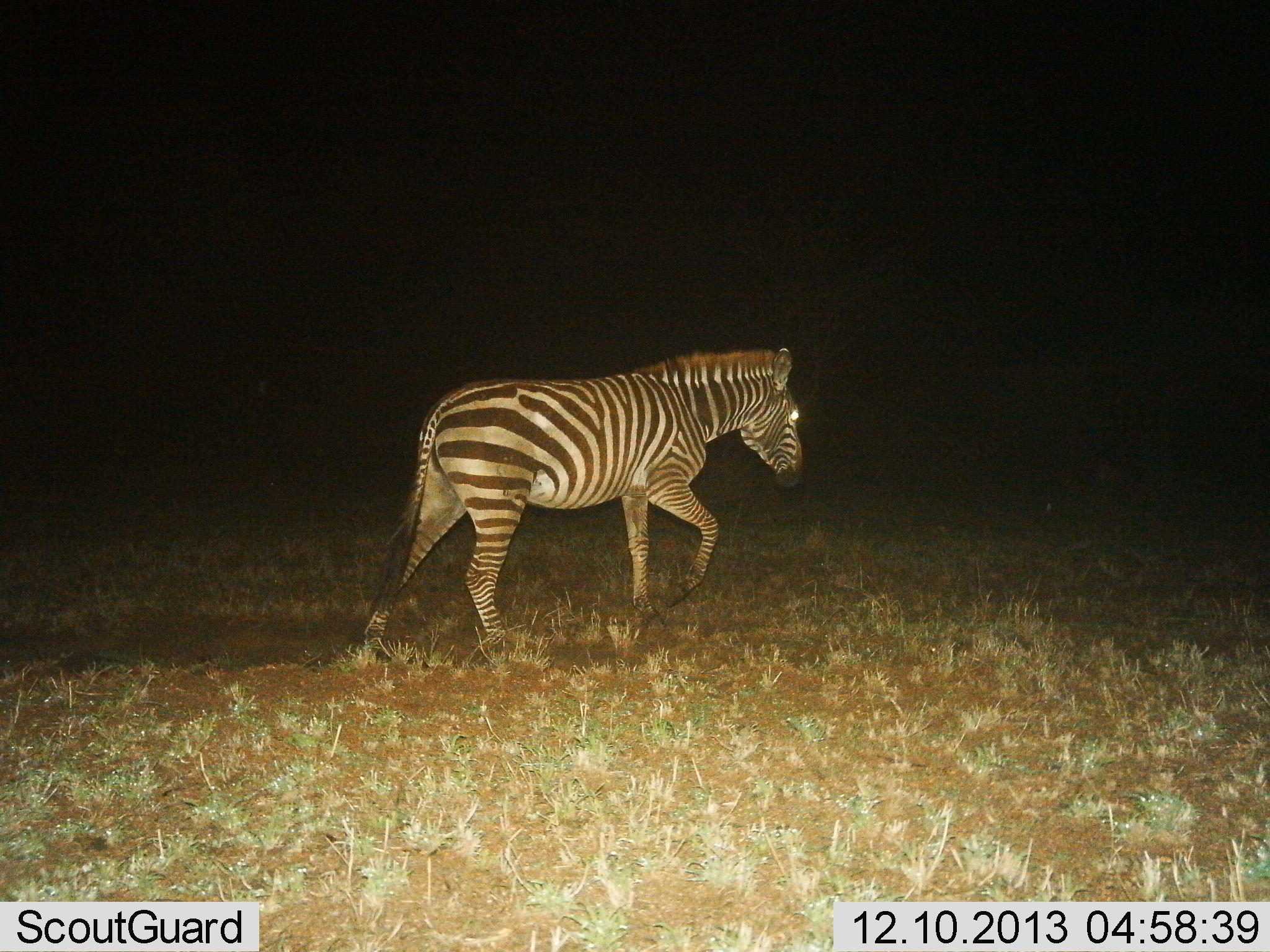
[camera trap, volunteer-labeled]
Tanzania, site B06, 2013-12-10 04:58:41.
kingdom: Animalia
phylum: Chordata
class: Mammalia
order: Perissodactyla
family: Equidae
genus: Equus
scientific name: Equus quagga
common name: plains zebra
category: zebra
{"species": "zebra (plains zebra) (Equus quagga)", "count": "1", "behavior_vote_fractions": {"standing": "8%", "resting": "0%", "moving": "94%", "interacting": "0%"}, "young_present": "0%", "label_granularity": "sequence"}